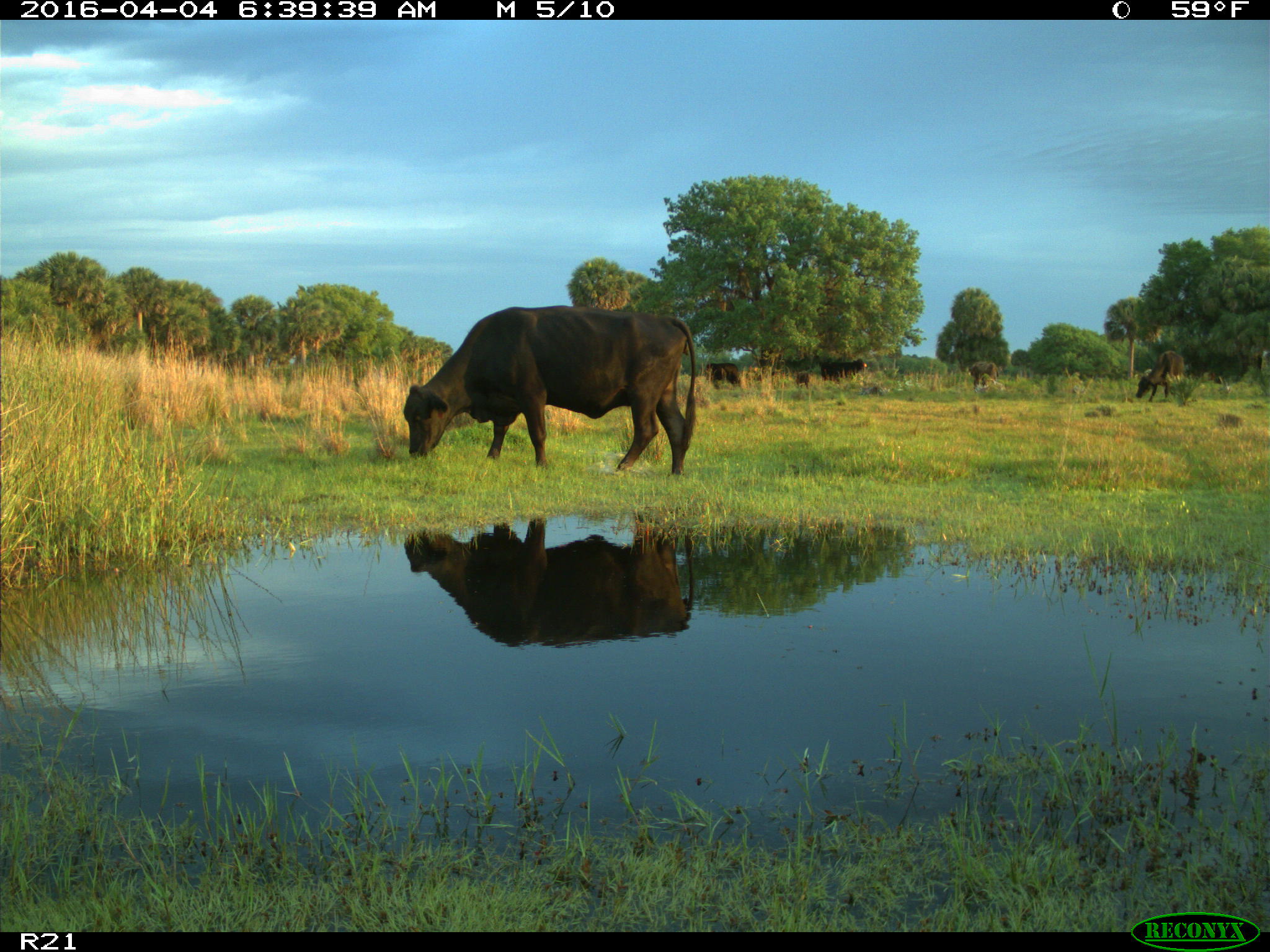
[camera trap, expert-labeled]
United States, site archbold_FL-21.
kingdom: Animalia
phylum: Chordata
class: Mammalia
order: Artiodactyla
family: Bovidae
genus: Bos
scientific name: Bos taurus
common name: domestic cow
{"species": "Bos taurus (domestic cow)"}